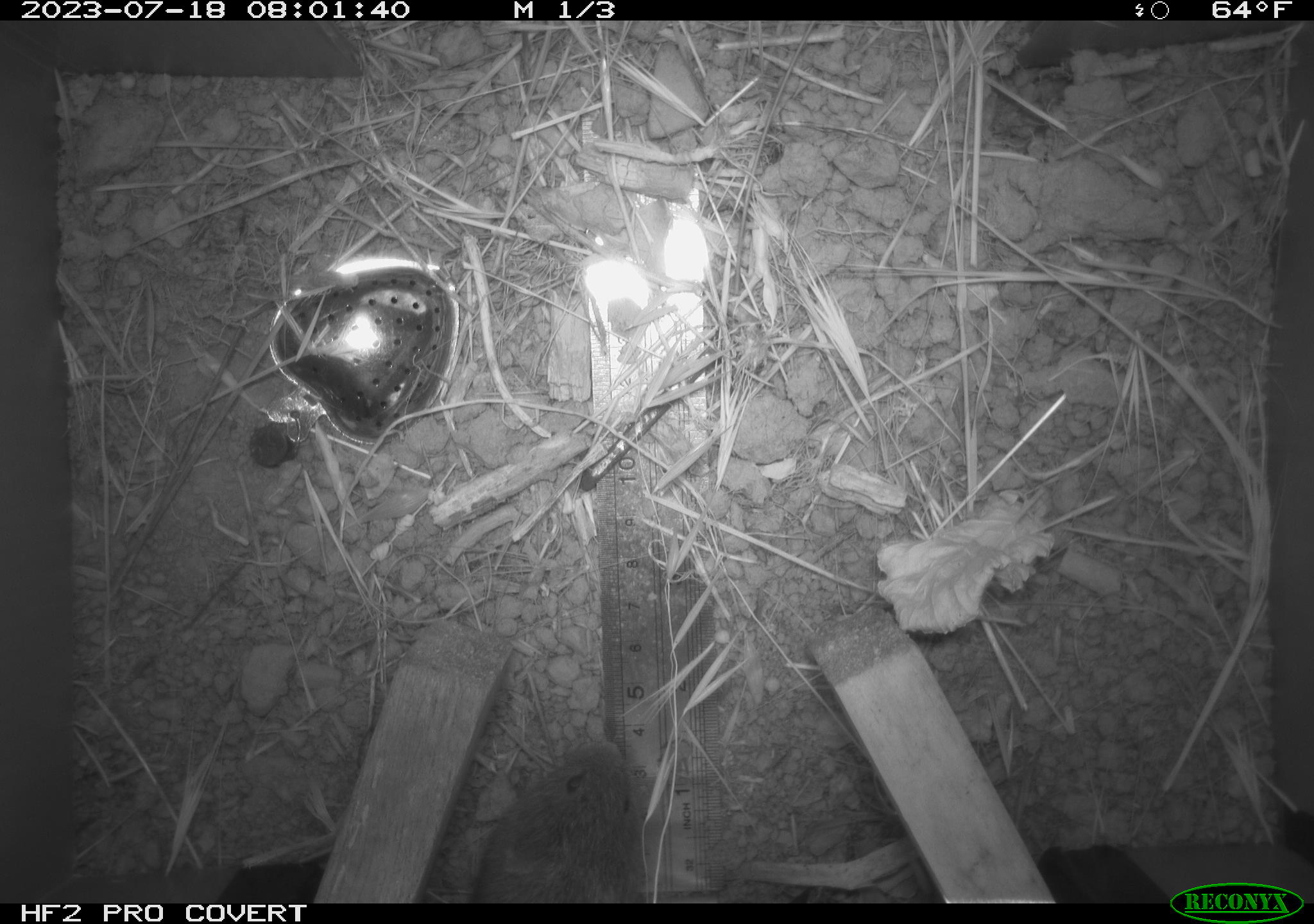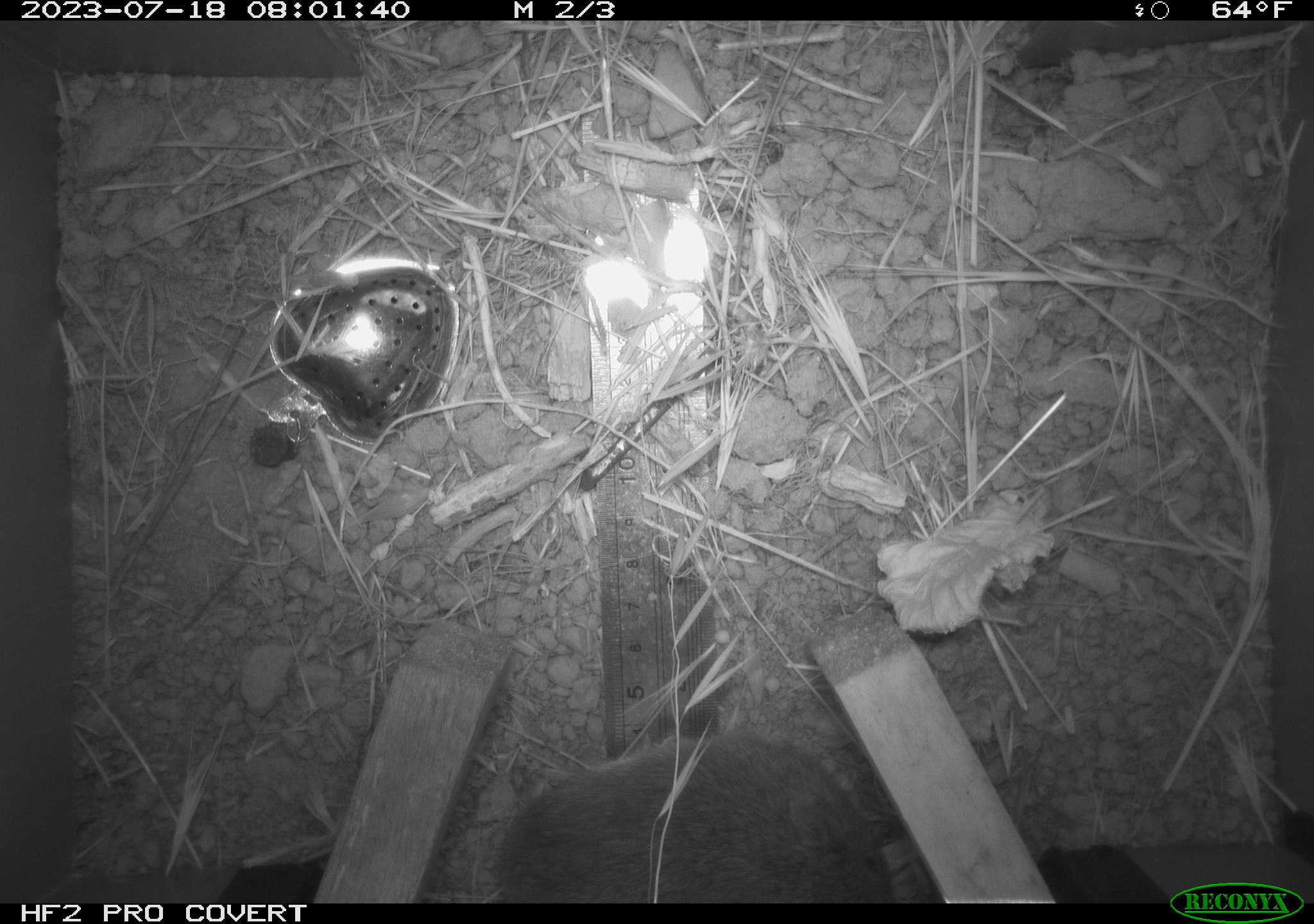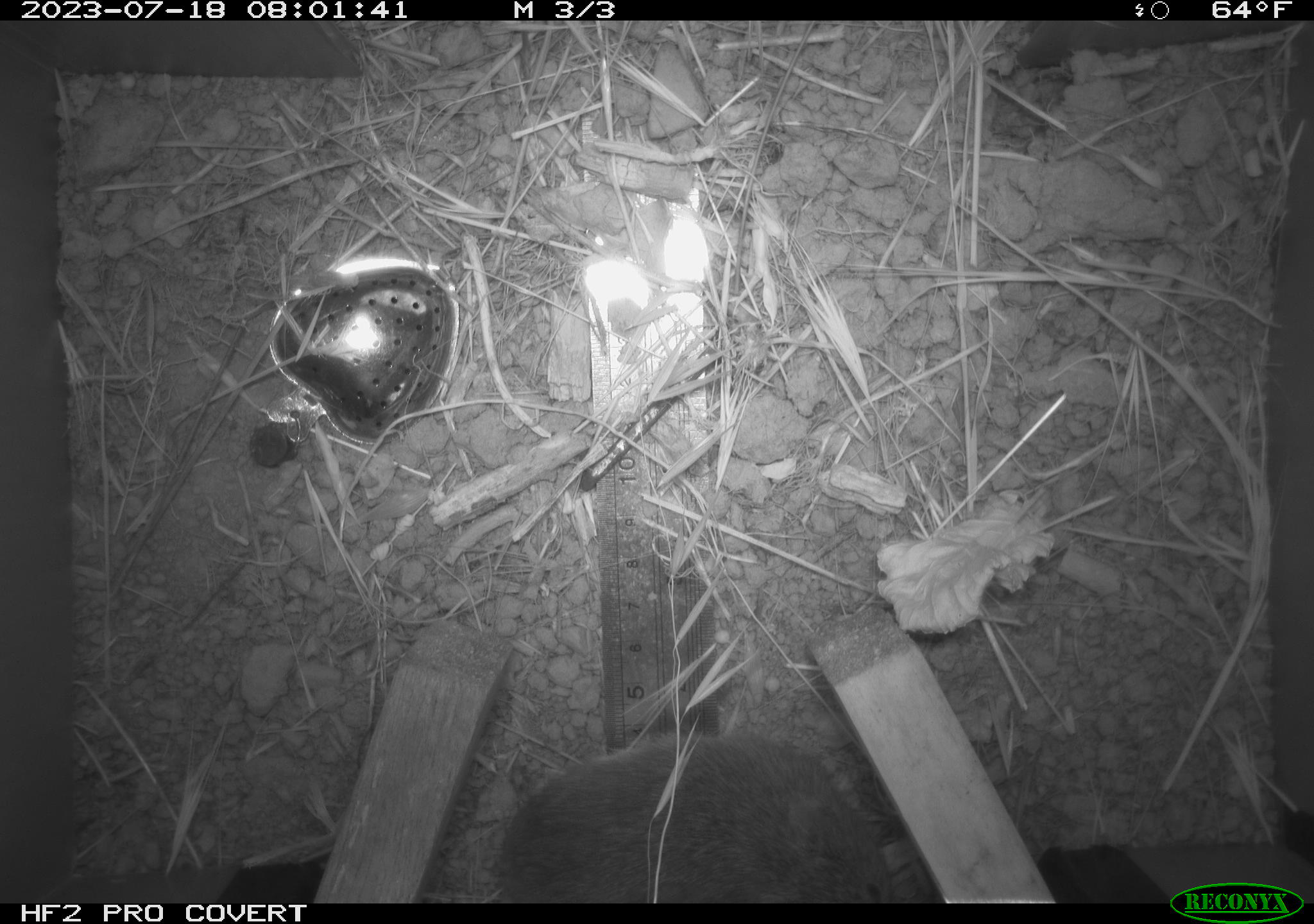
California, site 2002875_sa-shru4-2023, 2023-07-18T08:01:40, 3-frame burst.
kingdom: Animalia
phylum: Chordata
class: Mammalia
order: Rodentia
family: Cricetidae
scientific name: Arvicolinae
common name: voles, lemmings, and muskrats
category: arvicolinae subfamily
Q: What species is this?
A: Arvicolinae subfamily (voles, lemmings, and muskrats) (Arvicolinae).